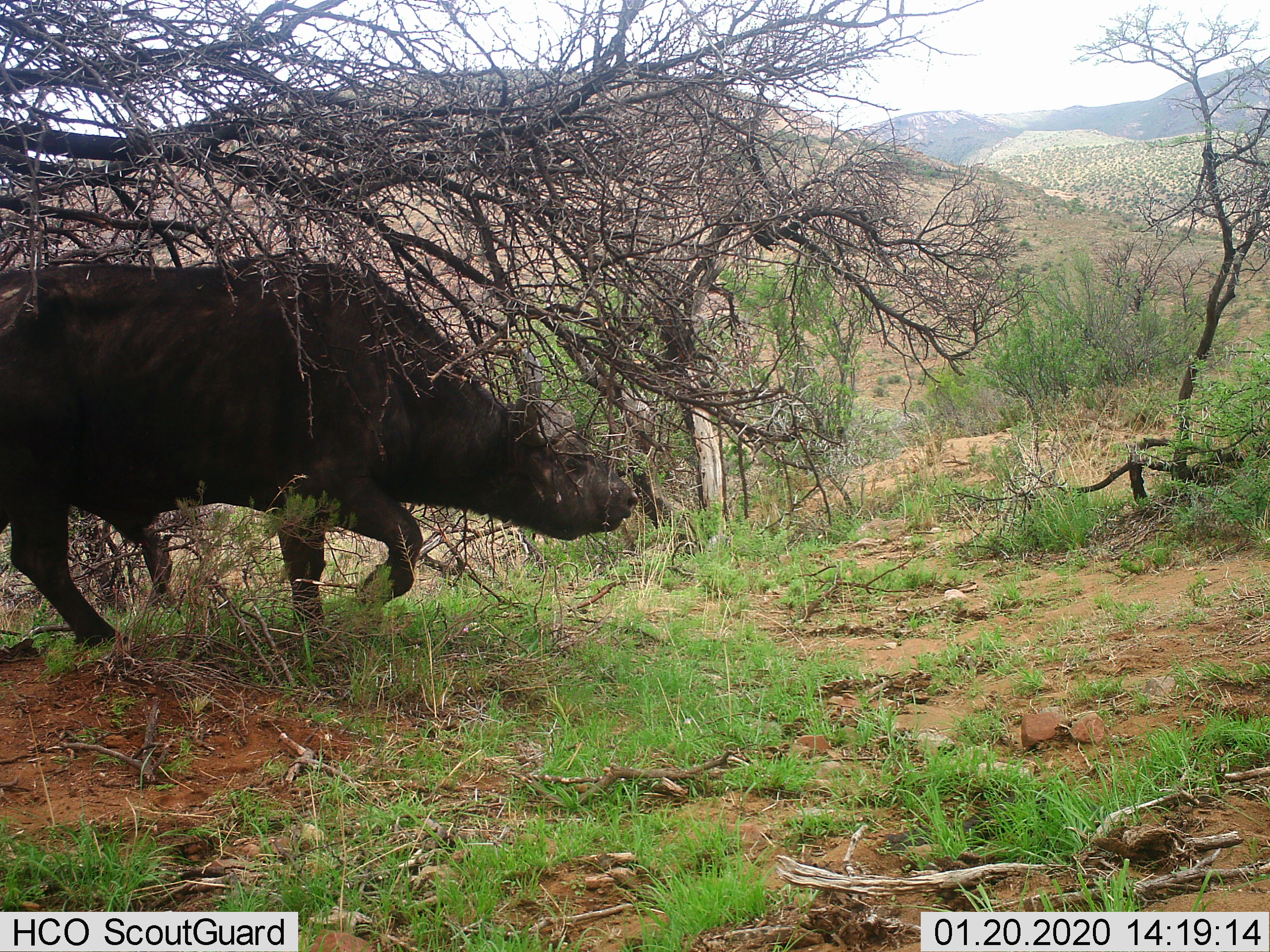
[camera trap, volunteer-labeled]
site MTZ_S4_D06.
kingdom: Animalia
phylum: Chordata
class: Mammalia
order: Artiodactyla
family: Bovidae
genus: Syncerus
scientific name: Syncerus caffer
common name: african buffalo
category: buffalo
Buffalo (african buffalo) (Syncerus caffer), count 1. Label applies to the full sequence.